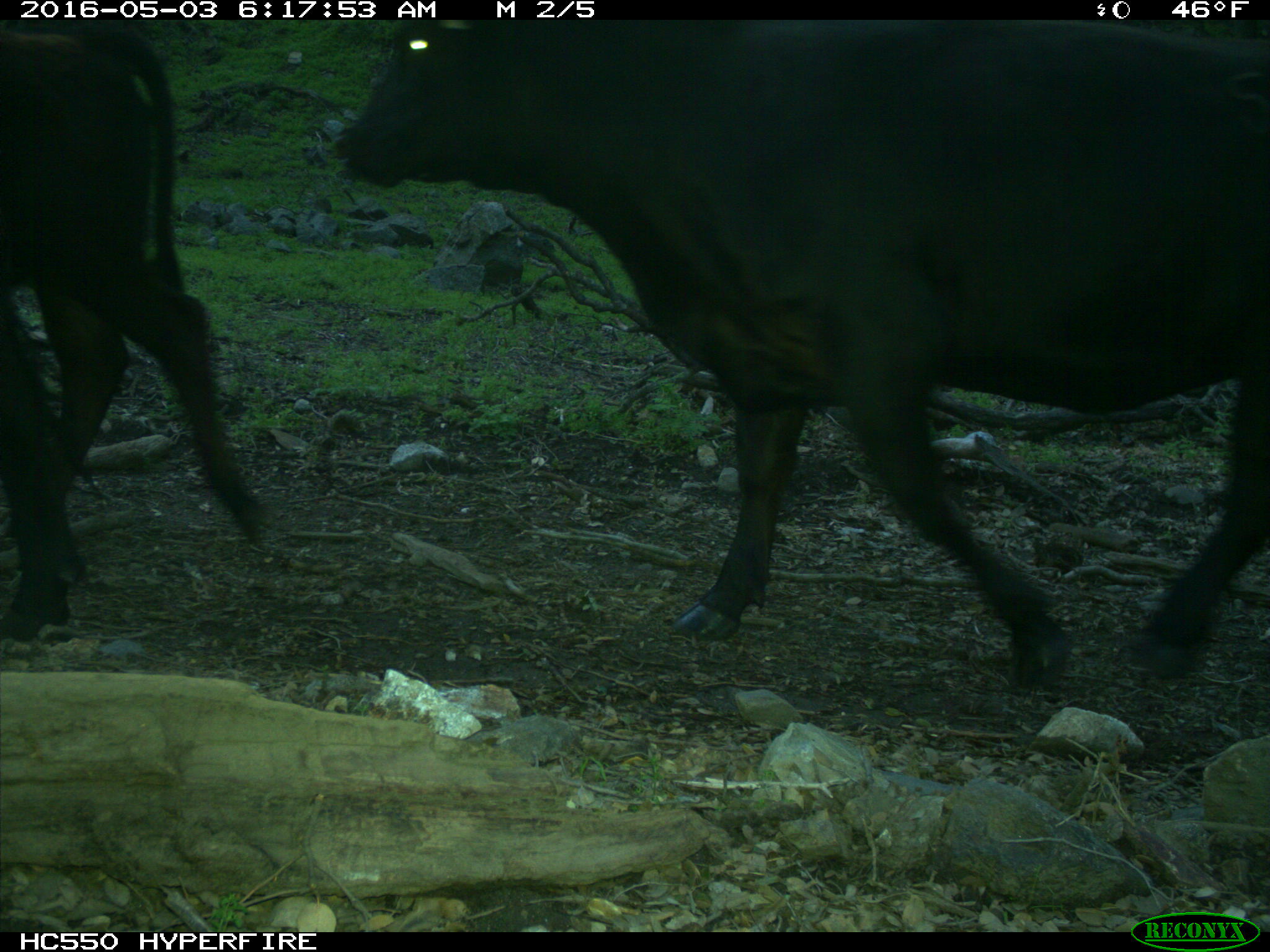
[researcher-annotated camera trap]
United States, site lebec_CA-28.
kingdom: Animalia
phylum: Chordata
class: Mammalia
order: Artiodactyla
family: Bovidae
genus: Bos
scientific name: Bos taurus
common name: domestic cow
Bos taurus (domestic cow).